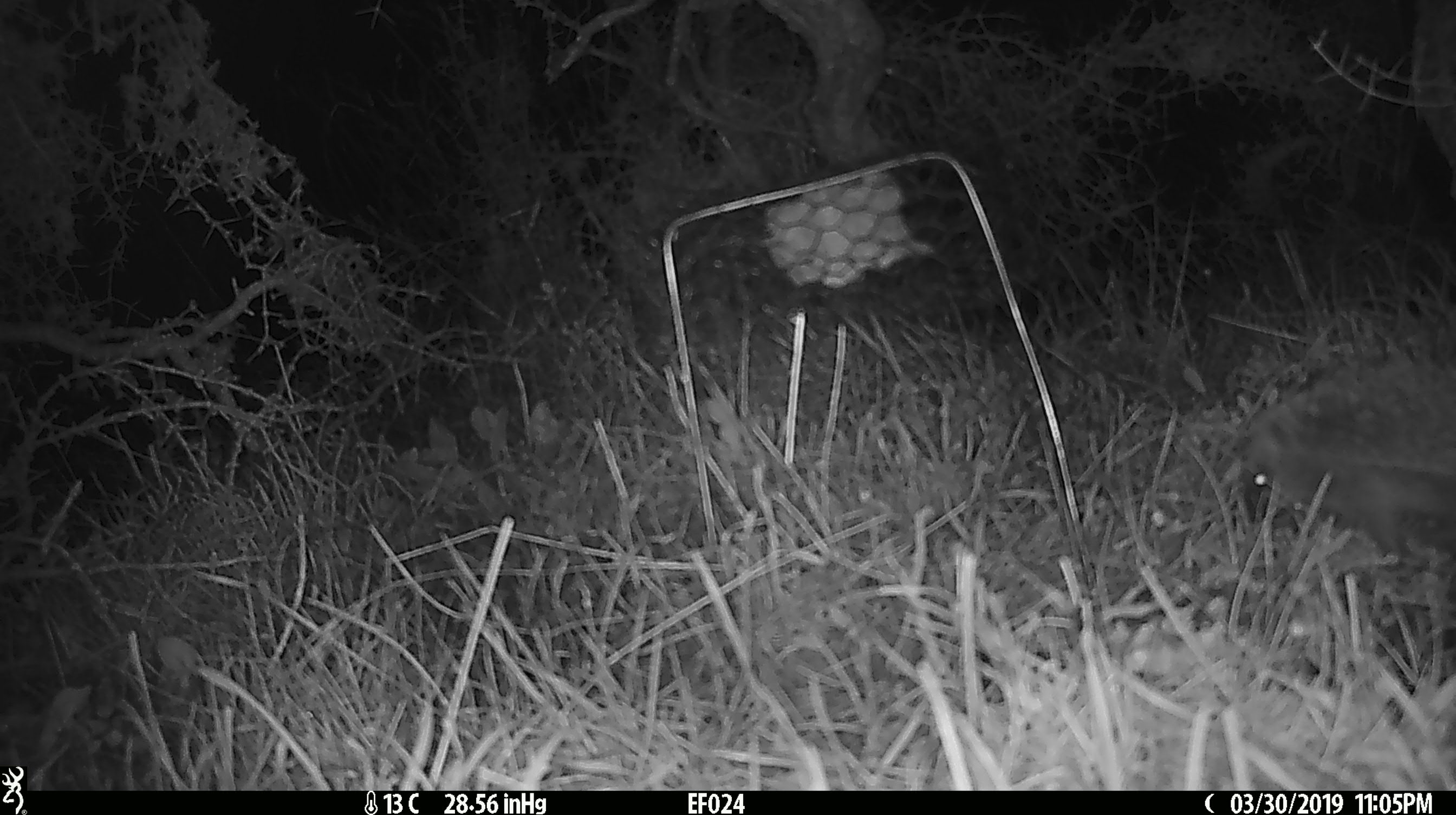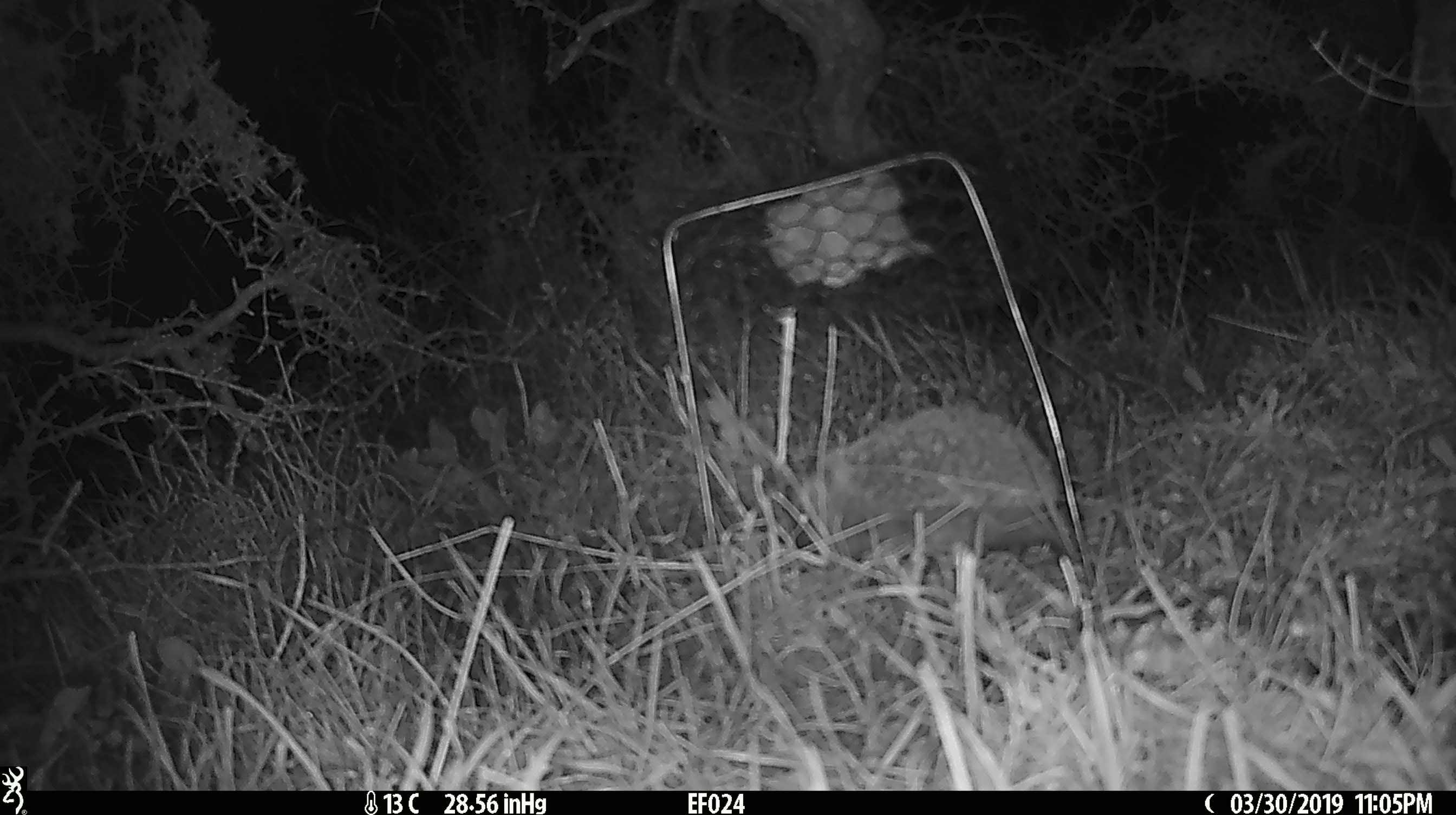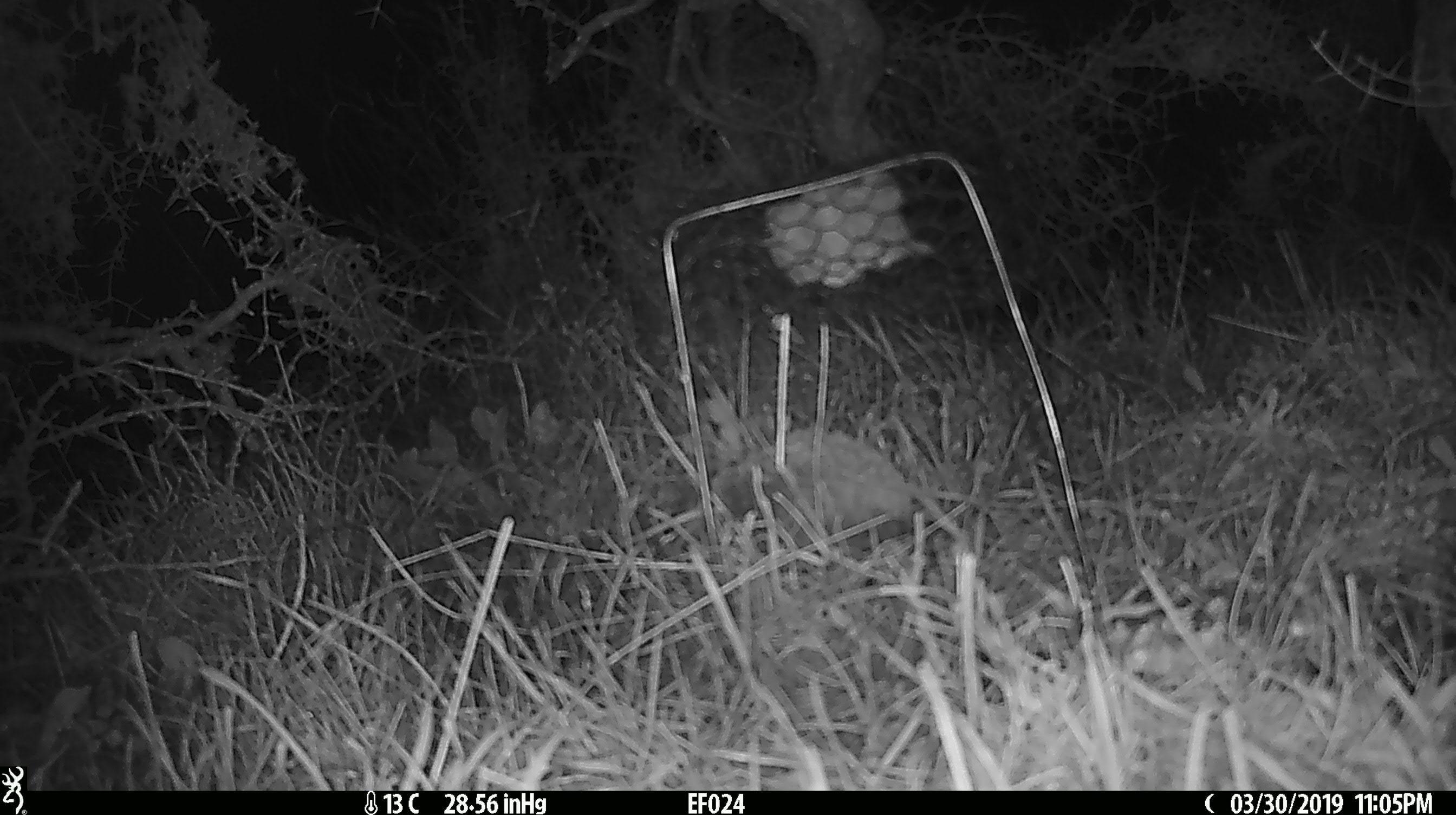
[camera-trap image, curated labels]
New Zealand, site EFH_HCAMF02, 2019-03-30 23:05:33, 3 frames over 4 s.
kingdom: Animalia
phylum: Chordata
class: Mammalia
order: Eulipotyphla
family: Erinaceidae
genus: Erinaceus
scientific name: Erinaceus europaeus europaeus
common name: european hedgehog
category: hedgehog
Hedgehog (european hedgehog) (Erinaceus europaeus europaeus).